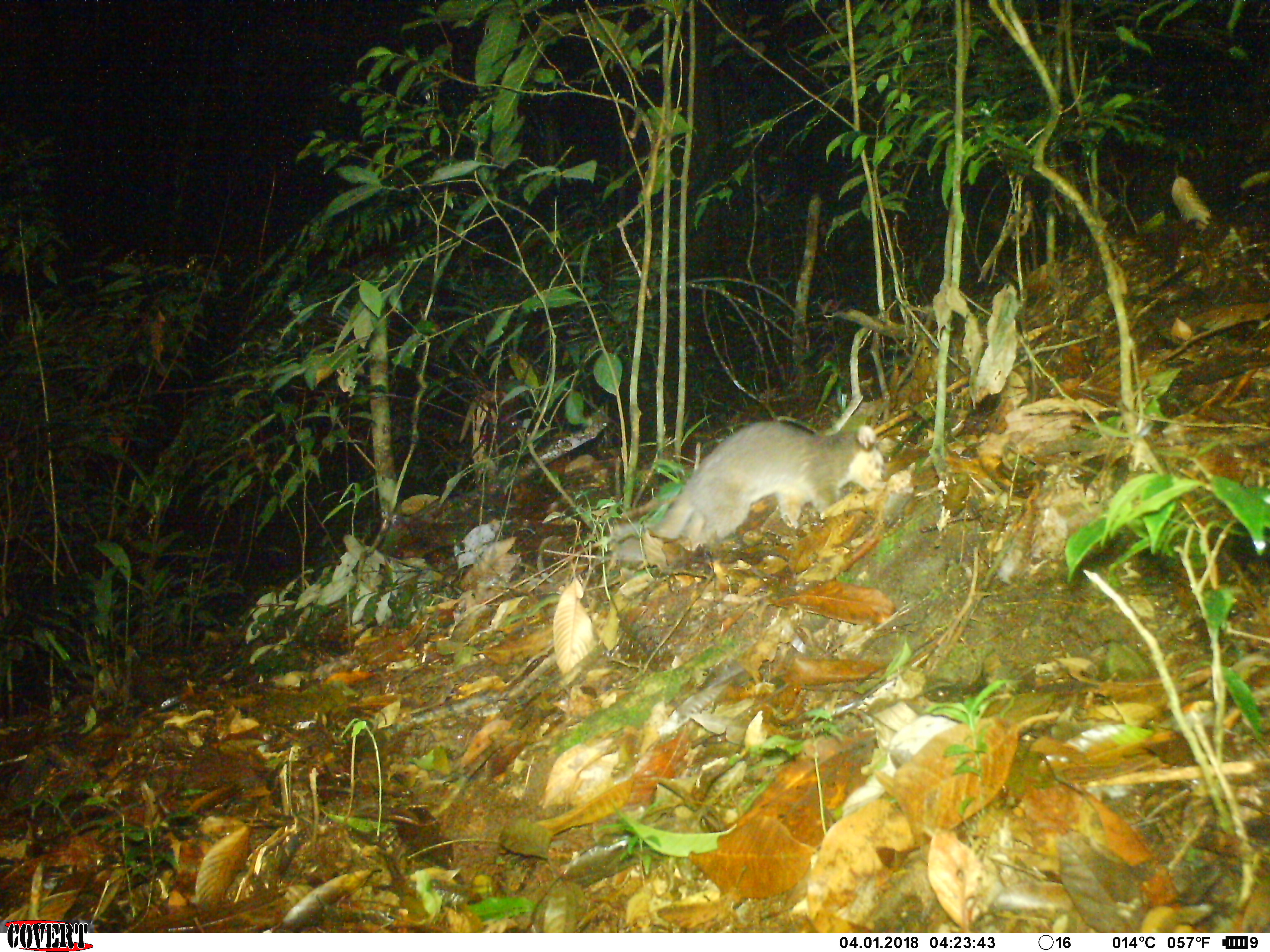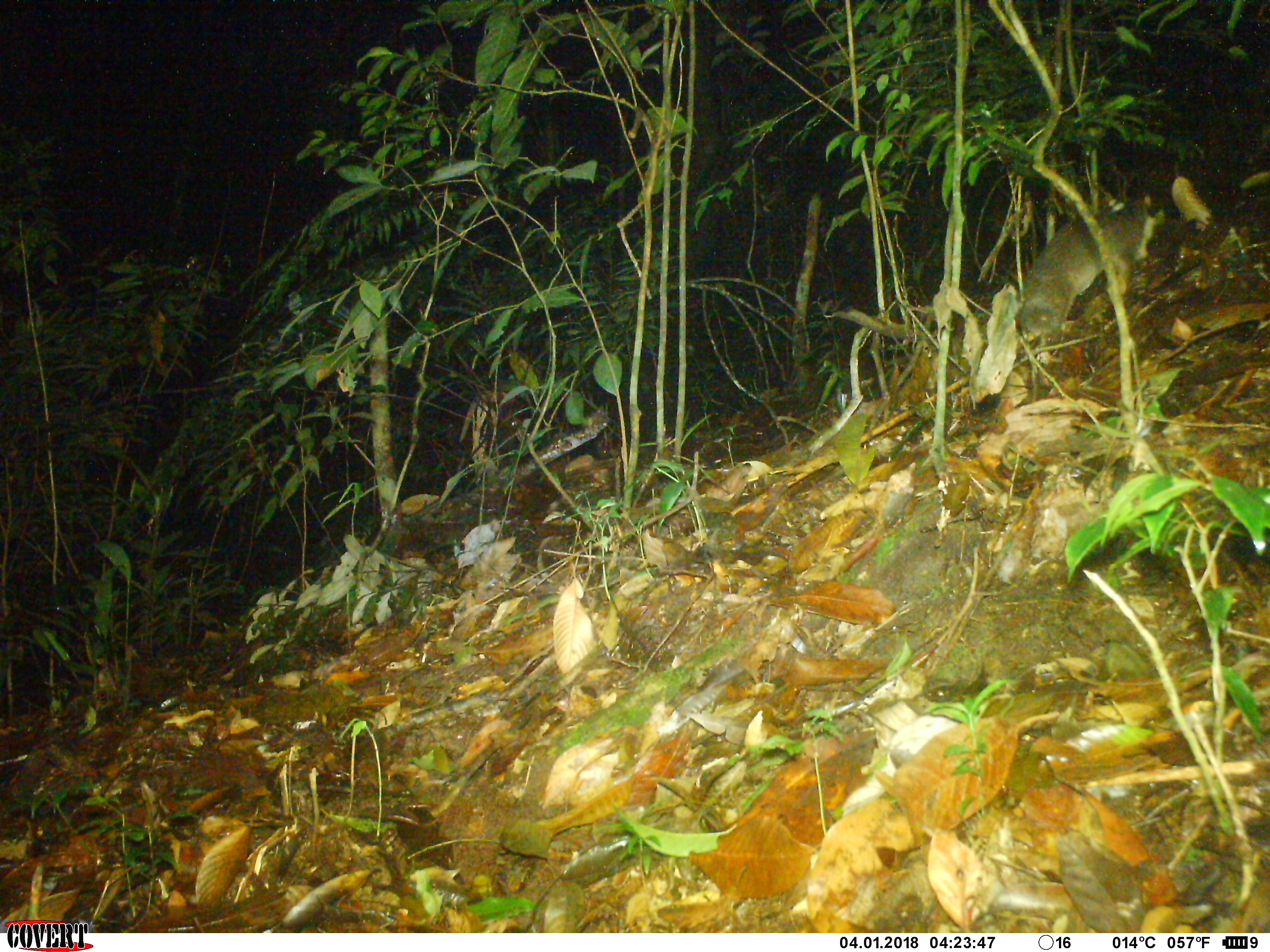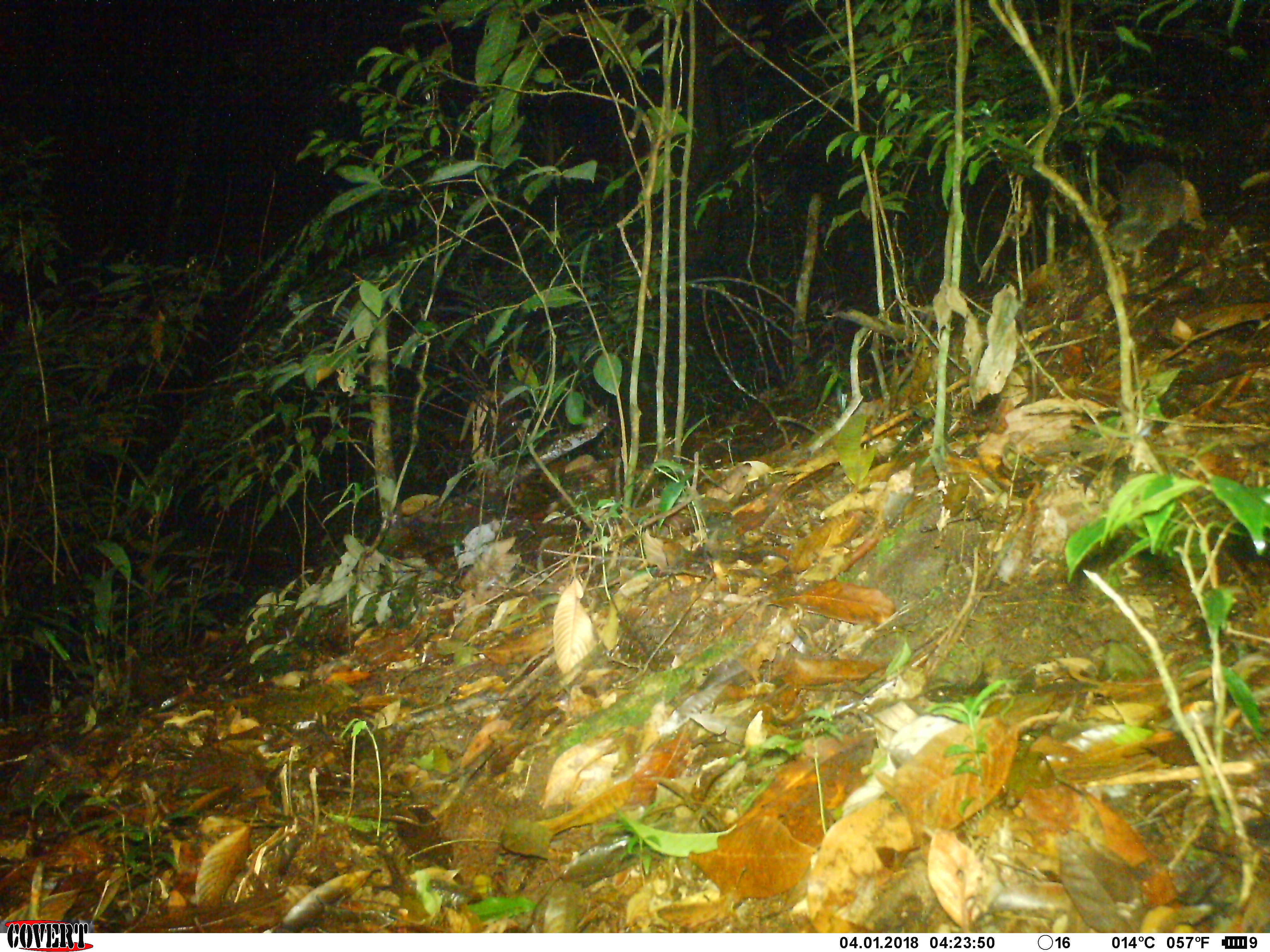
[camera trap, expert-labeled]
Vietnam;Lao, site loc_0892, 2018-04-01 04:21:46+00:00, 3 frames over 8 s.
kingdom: Animalia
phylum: Chordata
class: Mammalia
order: Carnivora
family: Mustelidae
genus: Melogale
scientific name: Melogale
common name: ferret badger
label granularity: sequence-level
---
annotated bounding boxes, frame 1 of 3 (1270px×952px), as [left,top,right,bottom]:
ferret badger: [608,418,885,563]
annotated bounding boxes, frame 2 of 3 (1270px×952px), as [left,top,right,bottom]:
ferret badger: [1019,193,1156,348]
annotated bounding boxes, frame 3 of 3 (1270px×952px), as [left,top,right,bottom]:
ferret badger: [1111,161,1187,270]